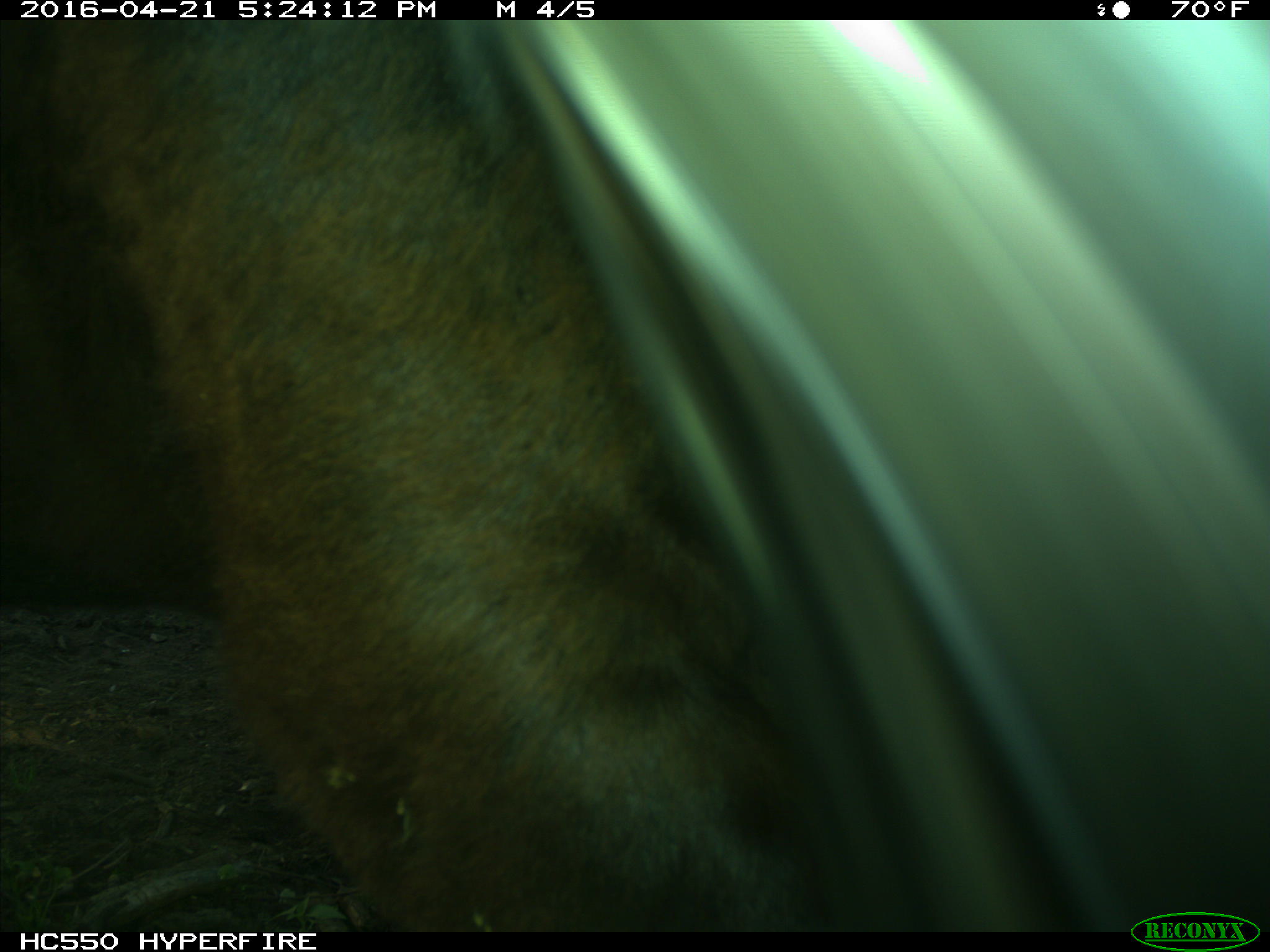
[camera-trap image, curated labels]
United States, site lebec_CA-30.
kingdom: Animalia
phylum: Chordata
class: Mammalia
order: Artiodactyla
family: Bovidae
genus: Bos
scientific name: Bos taurus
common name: domestic cow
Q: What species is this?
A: Bos taurus (domestic cow).